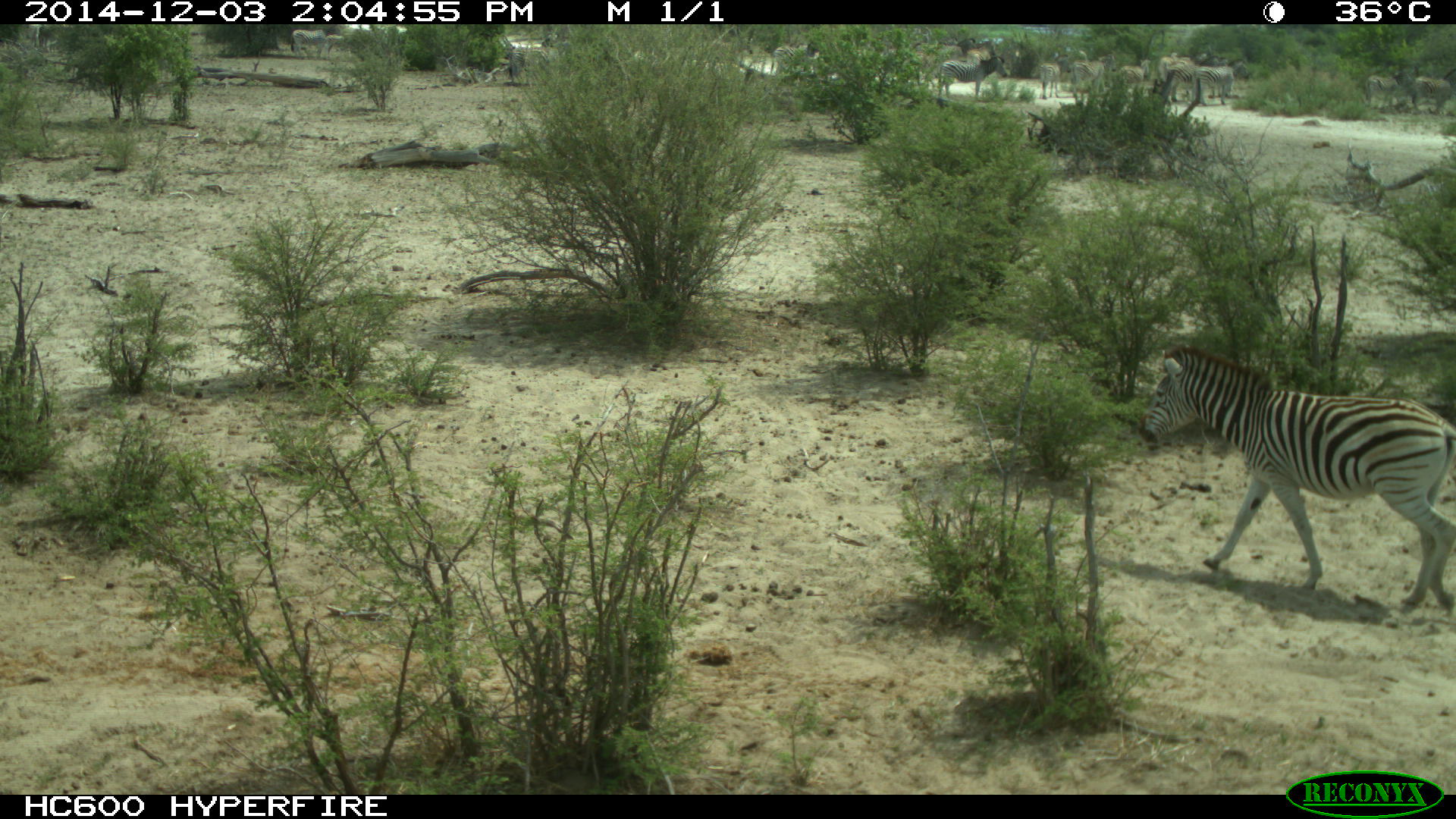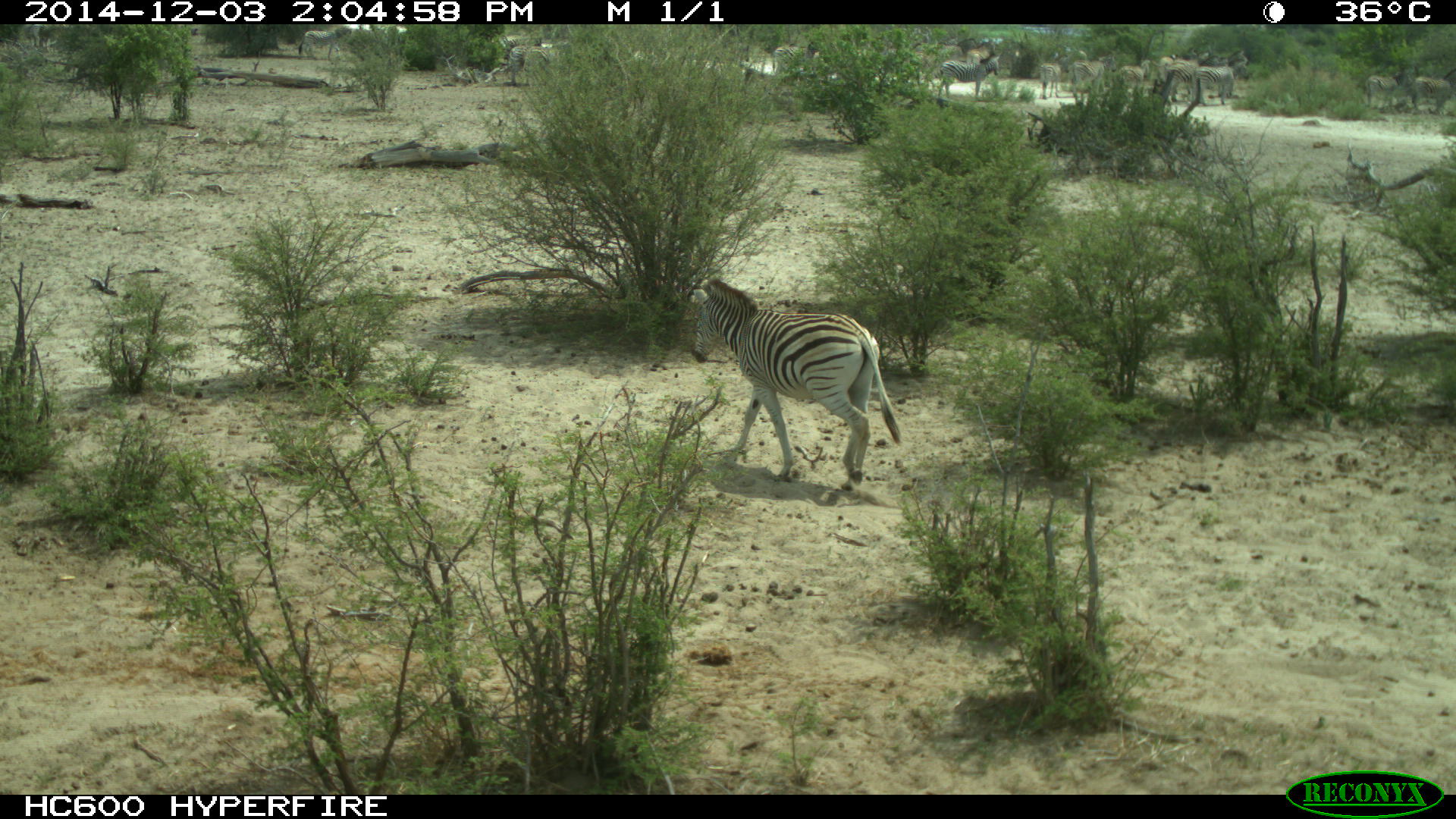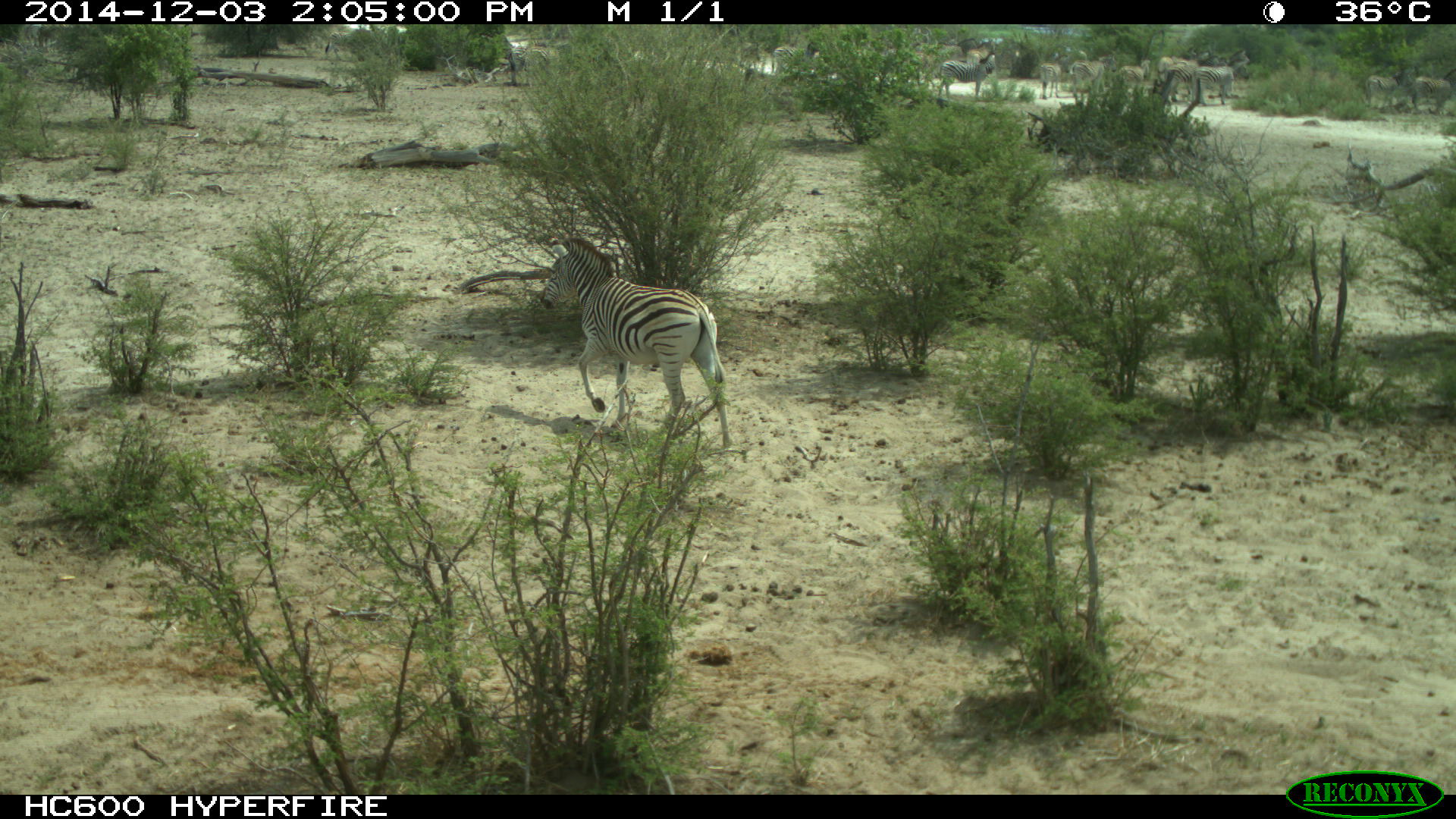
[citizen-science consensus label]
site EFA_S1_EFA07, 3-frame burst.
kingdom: Animalia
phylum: Chordata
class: Mammalia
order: Perissodactyla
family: Equidae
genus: Equus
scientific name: Equus quagga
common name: plains zebra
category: zebraplains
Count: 1.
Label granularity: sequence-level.